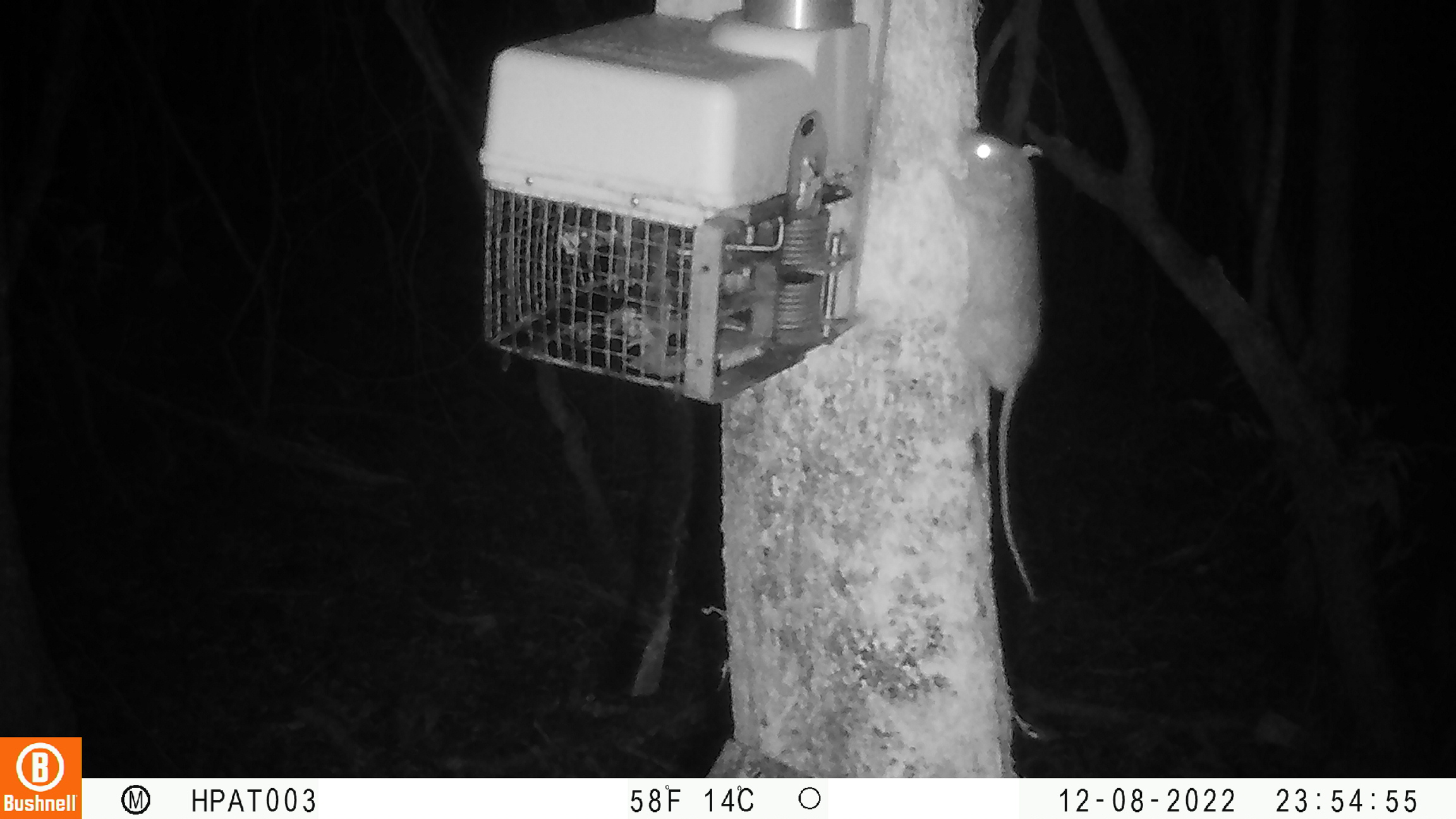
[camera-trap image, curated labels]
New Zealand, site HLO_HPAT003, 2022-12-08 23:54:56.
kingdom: Animalia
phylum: Chordata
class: Mammalia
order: Rodentia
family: Muridae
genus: Rattus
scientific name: Rattus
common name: rat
Rat (Rattus).